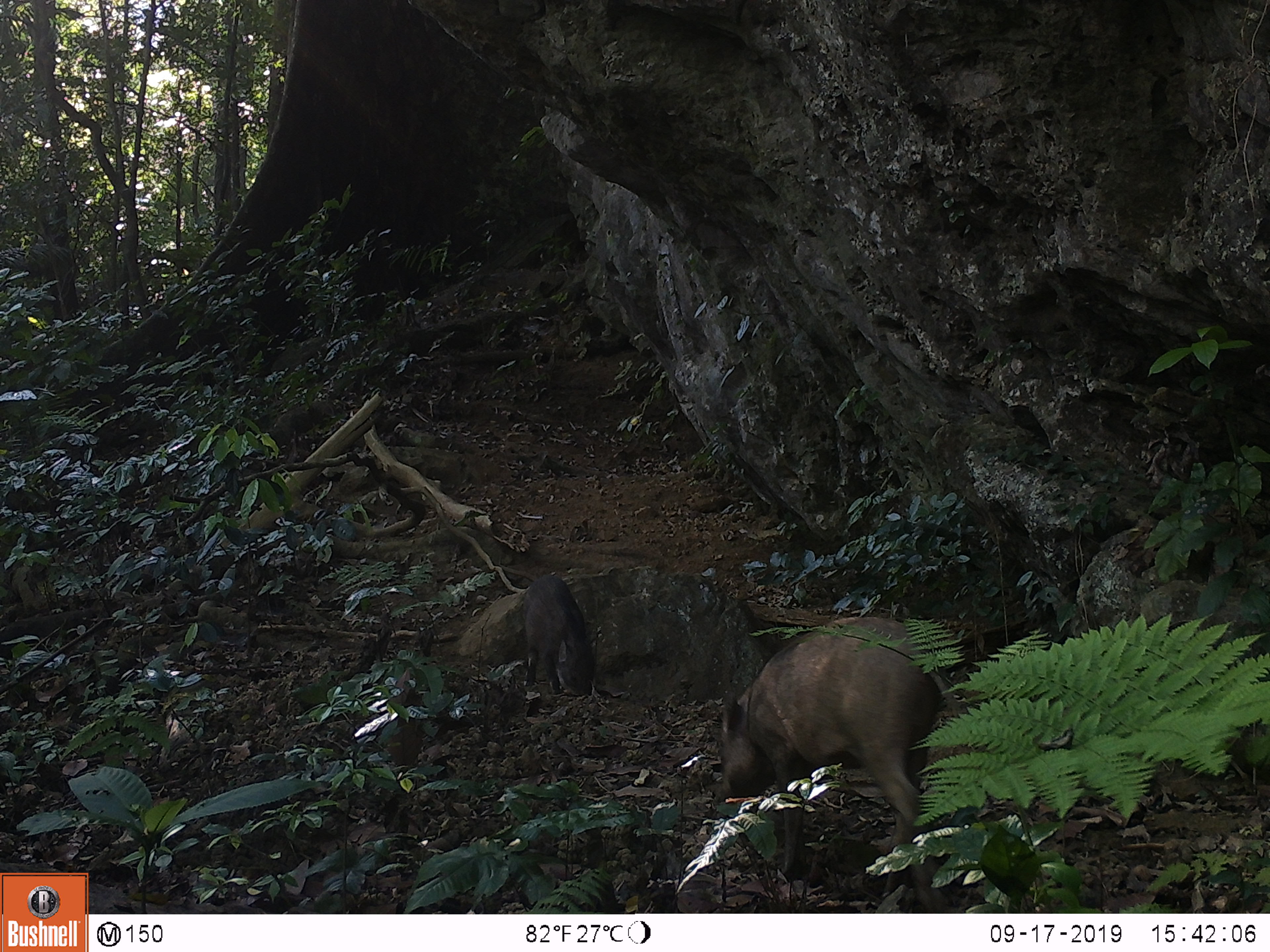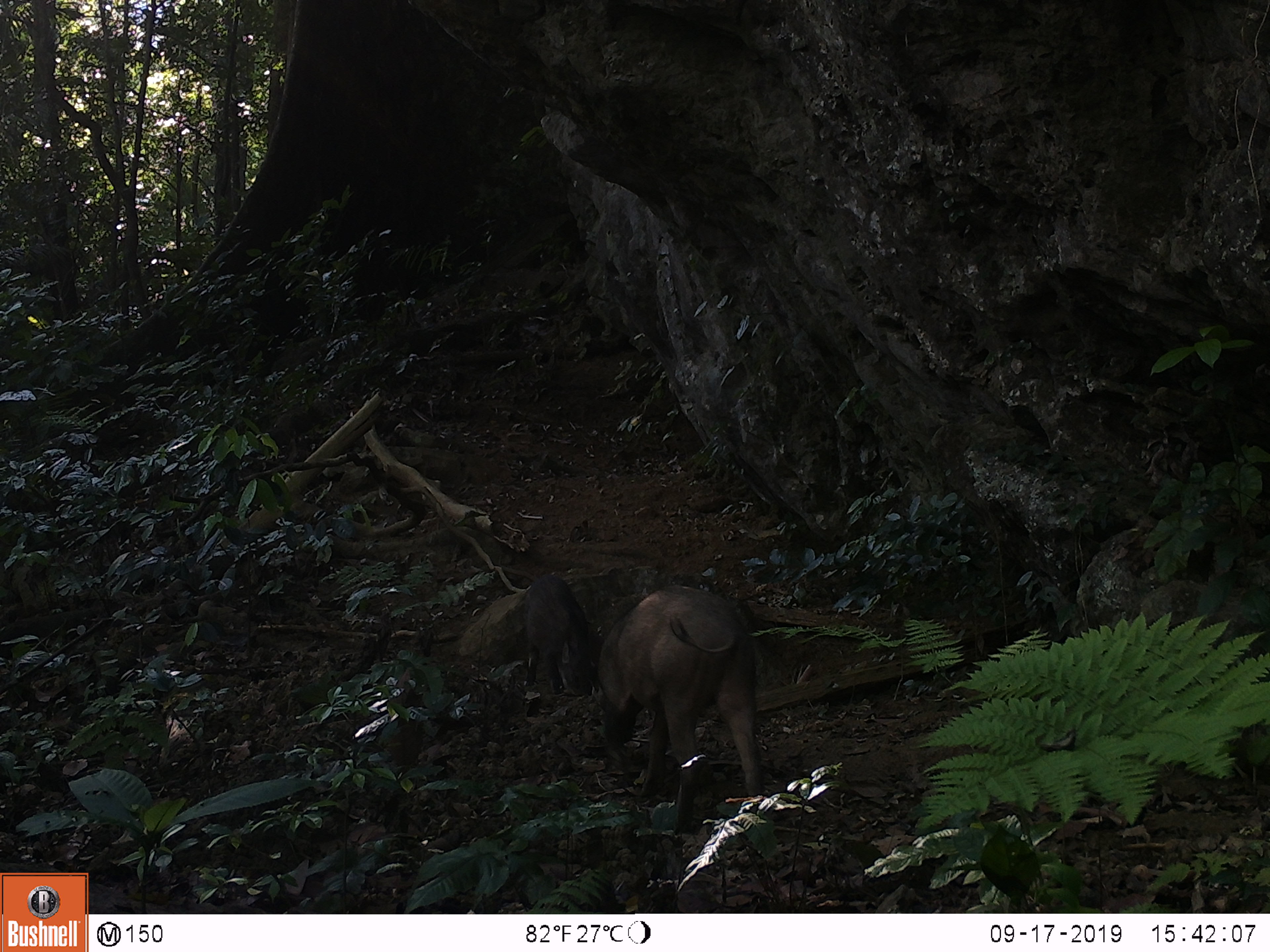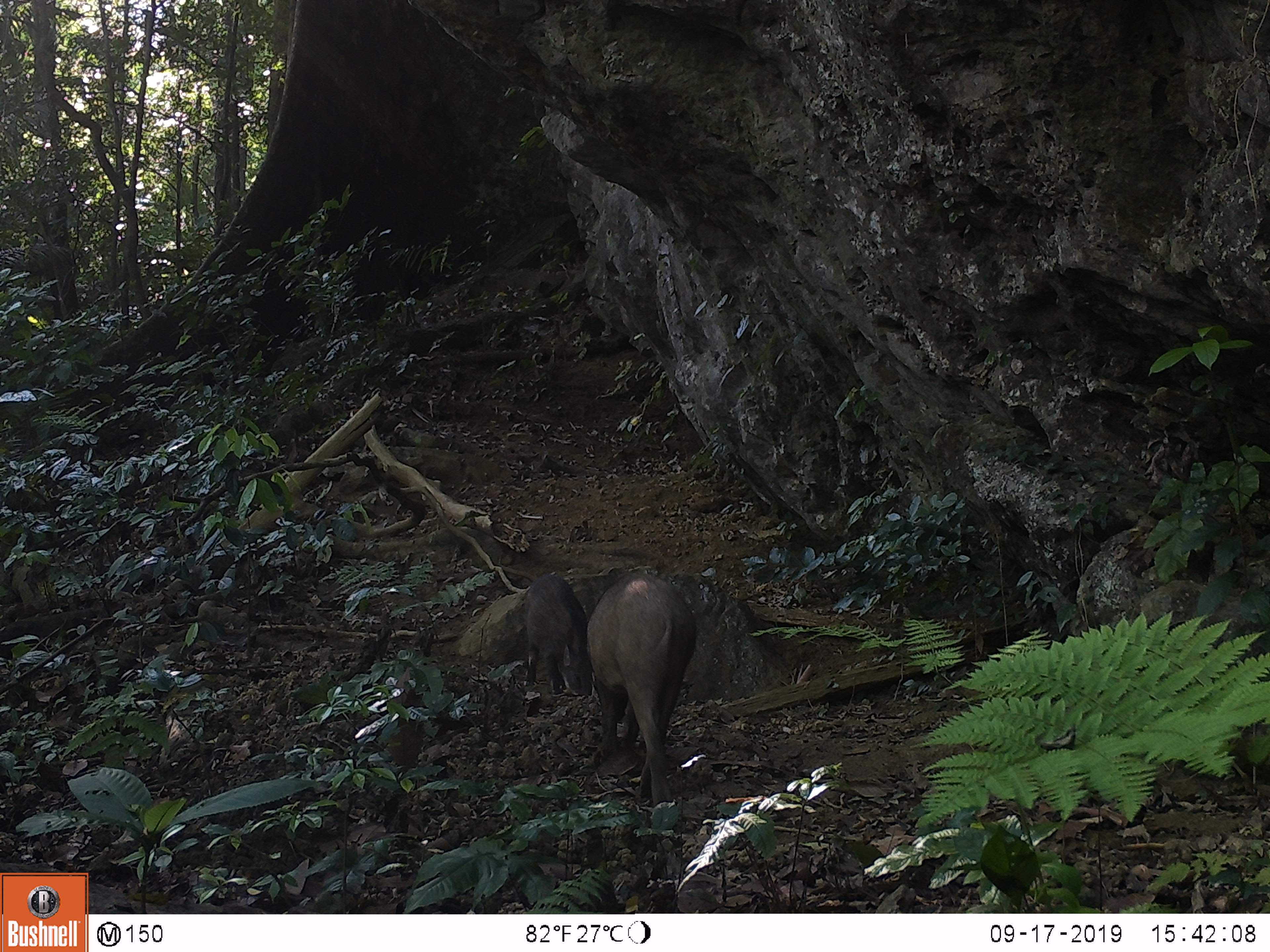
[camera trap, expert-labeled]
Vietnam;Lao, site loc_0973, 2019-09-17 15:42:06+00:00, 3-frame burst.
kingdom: Animalia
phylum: Chordata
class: Mammalia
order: Artiodactyla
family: Suidae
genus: Sus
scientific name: Sus scrofa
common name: eurasian wild pig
Eurasian wild pig (Sus scrofa). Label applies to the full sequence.